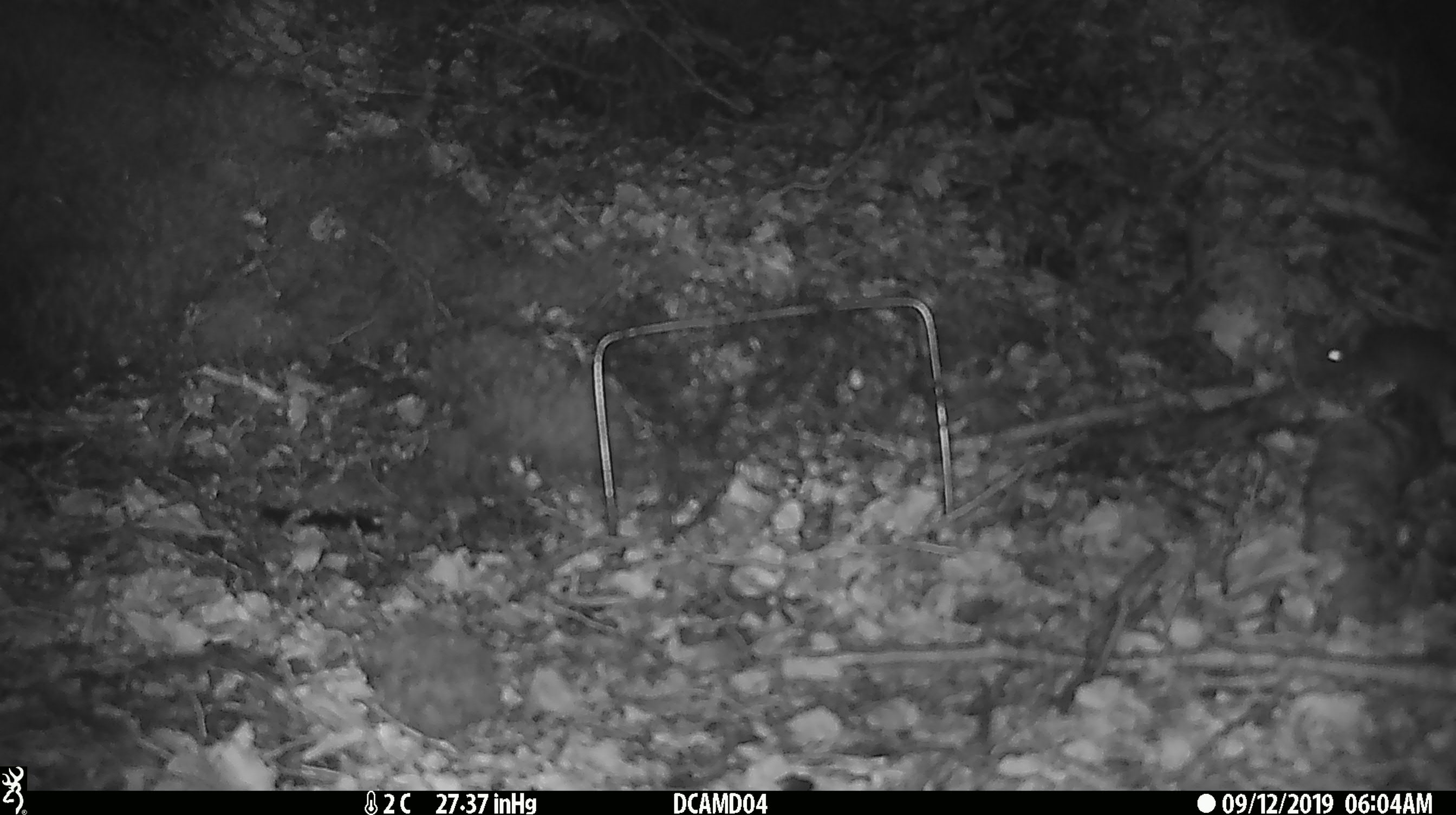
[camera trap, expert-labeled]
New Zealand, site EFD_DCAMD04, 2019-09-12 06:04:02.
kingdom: Animalia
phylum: Chordata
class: Mammalia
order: Rodentia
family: Muridae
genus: Mus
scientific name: Mus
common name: mouse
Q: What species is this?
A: Mouse (Mus).